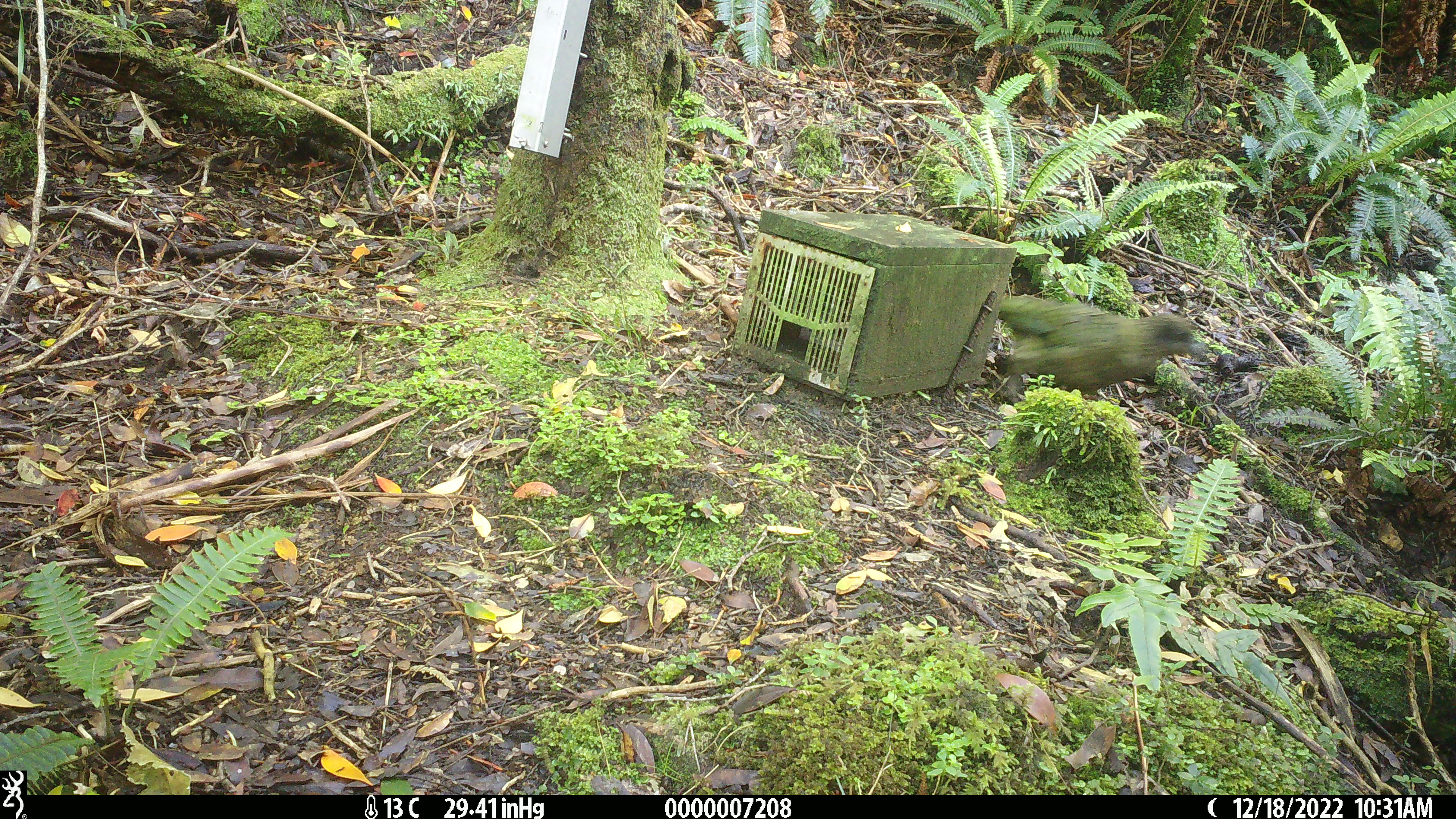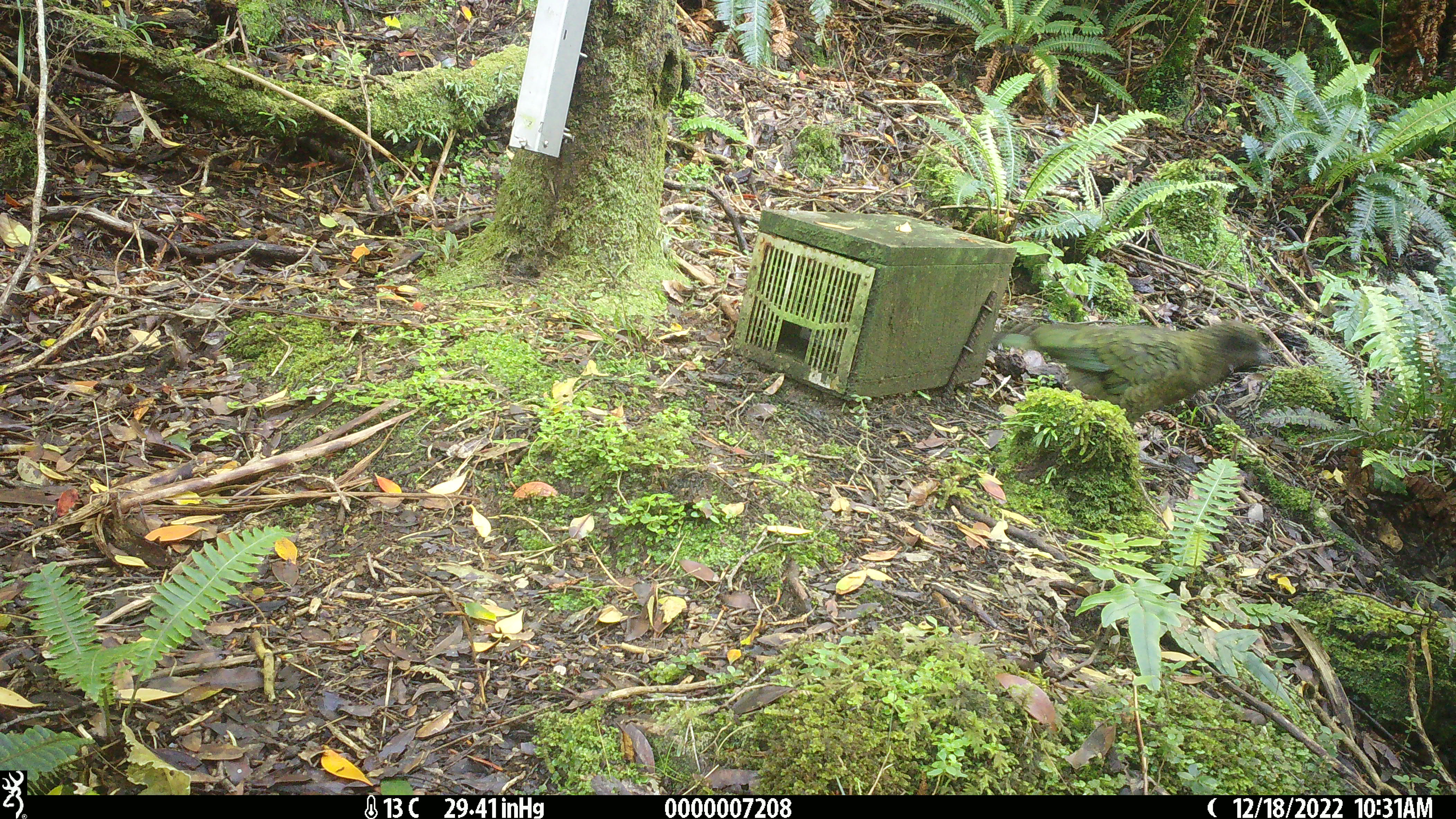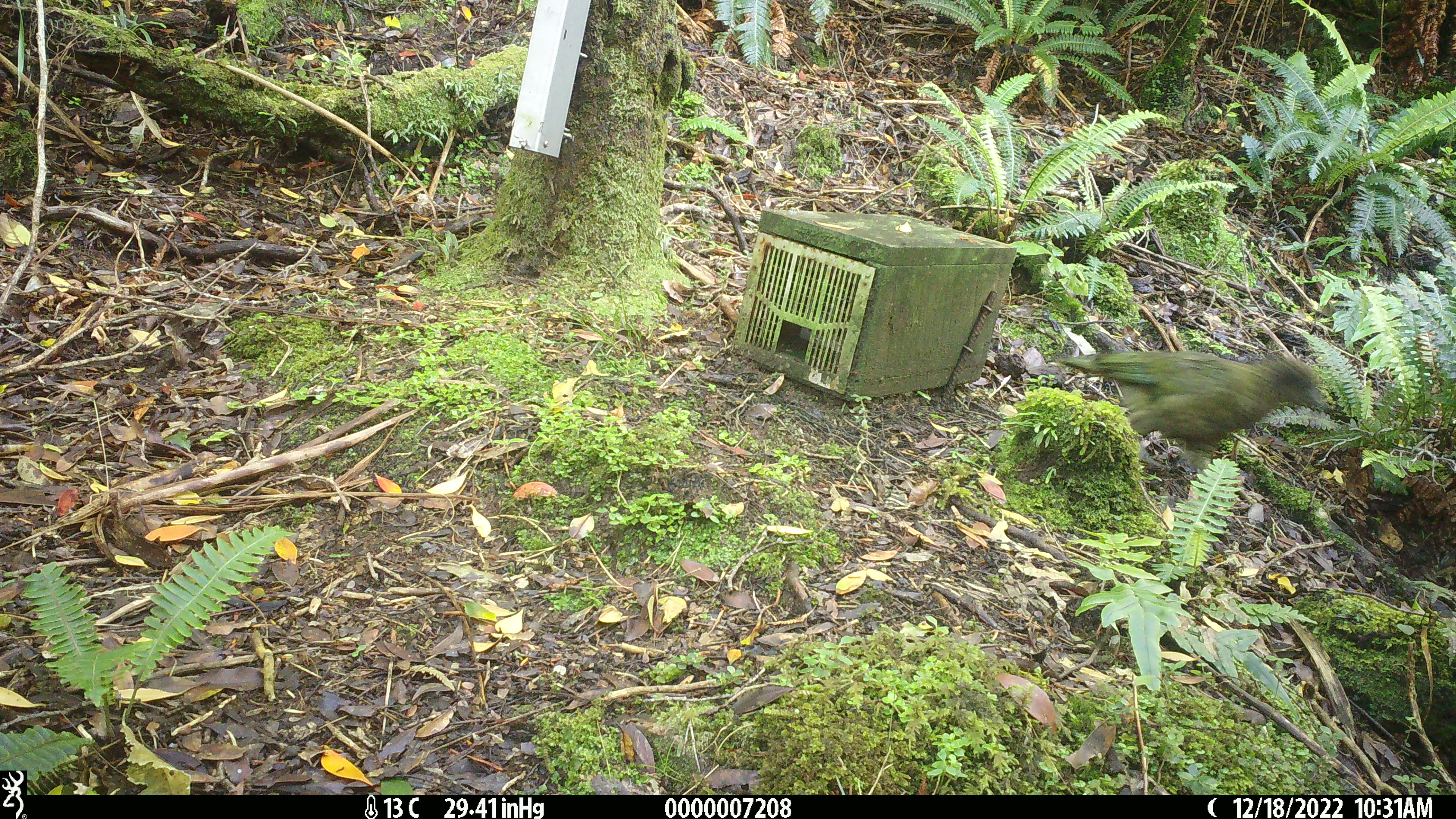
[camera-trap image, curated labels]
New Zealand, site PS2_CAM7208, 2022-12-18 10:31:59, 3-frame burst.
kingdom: Animalia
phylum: Chordata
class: Aves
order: Psittaciformes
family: Strigopidae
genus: Nestor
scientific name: Nestor notabilis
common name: kea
Kea (Nestor notabilis).